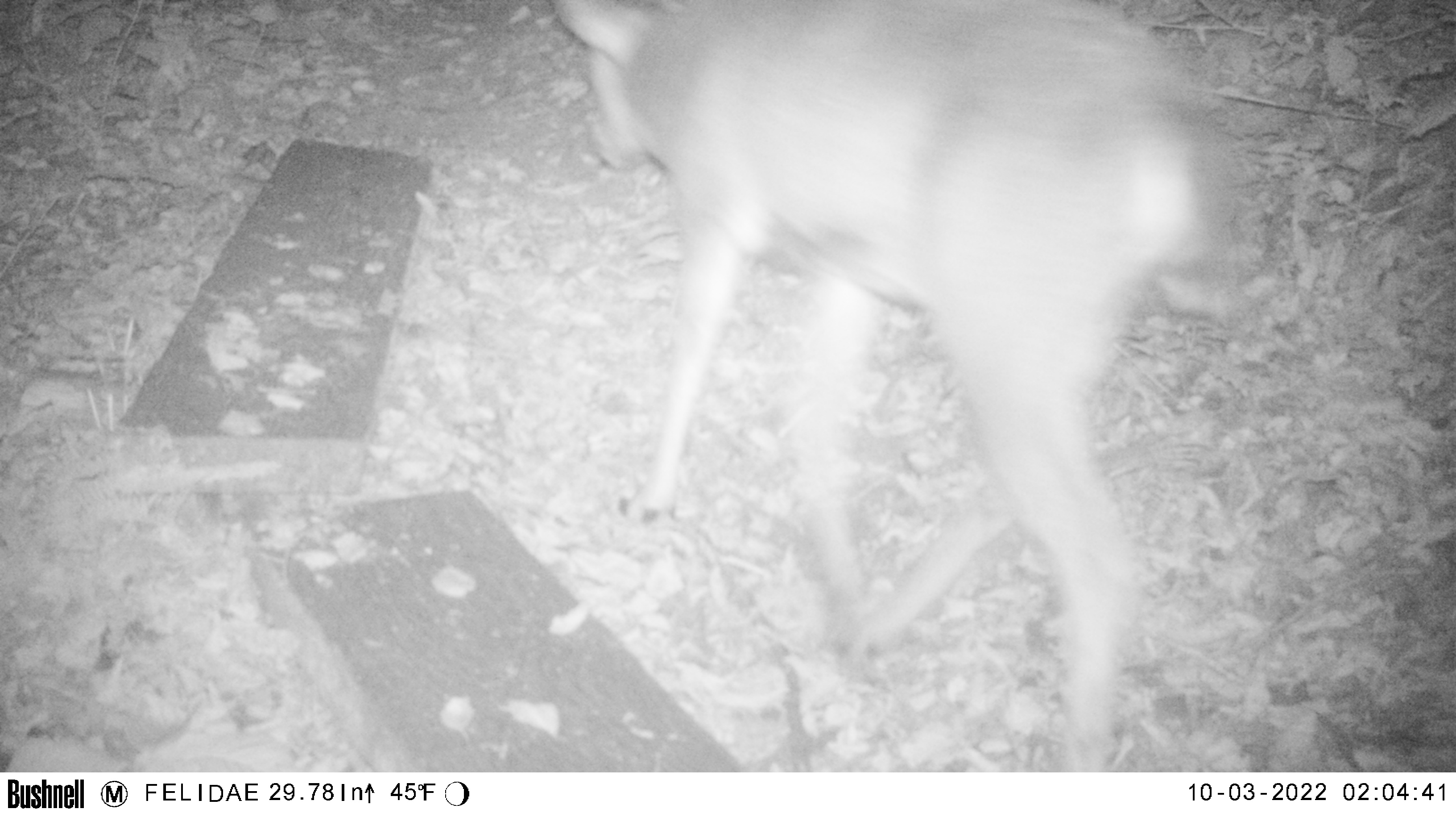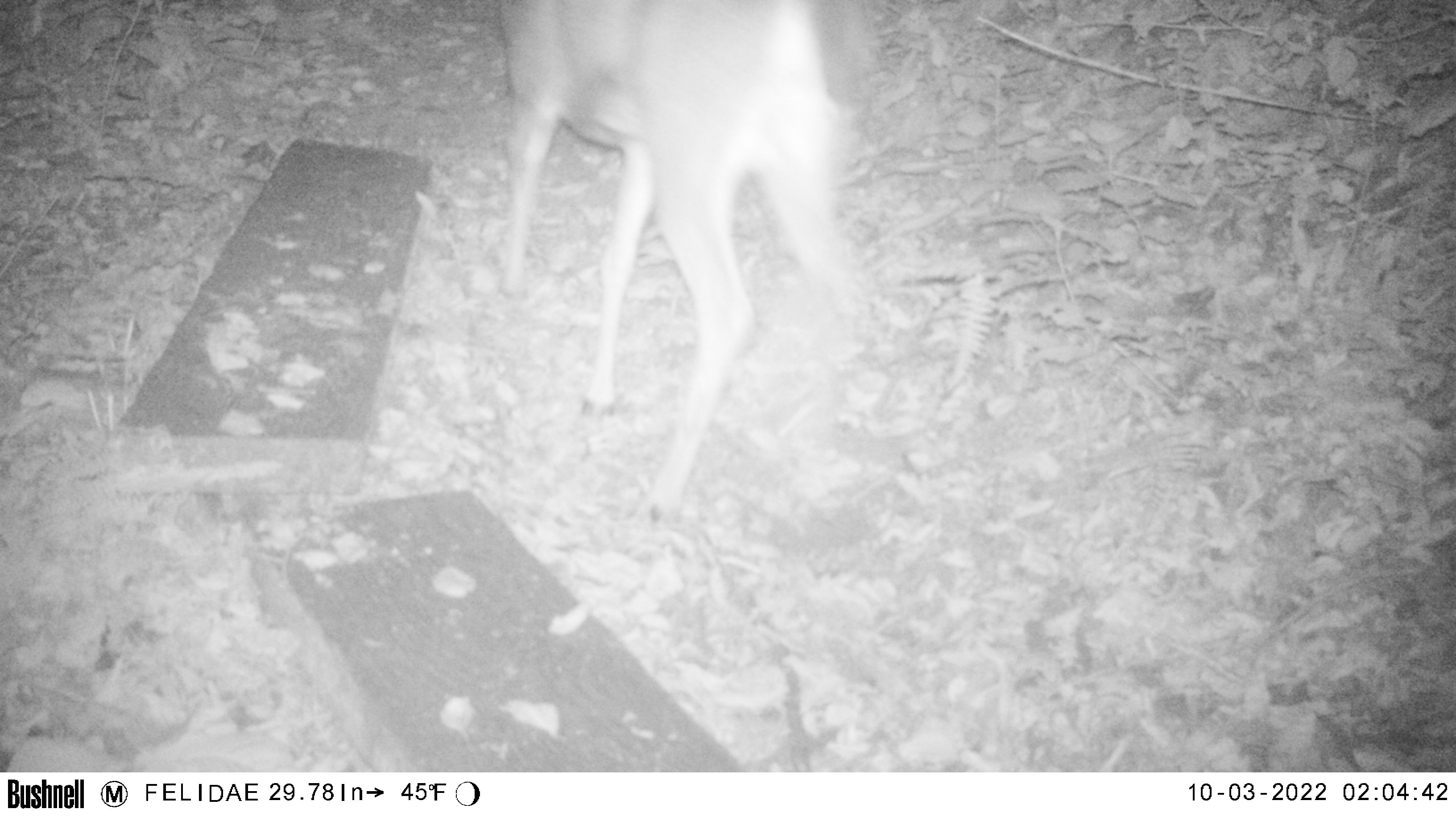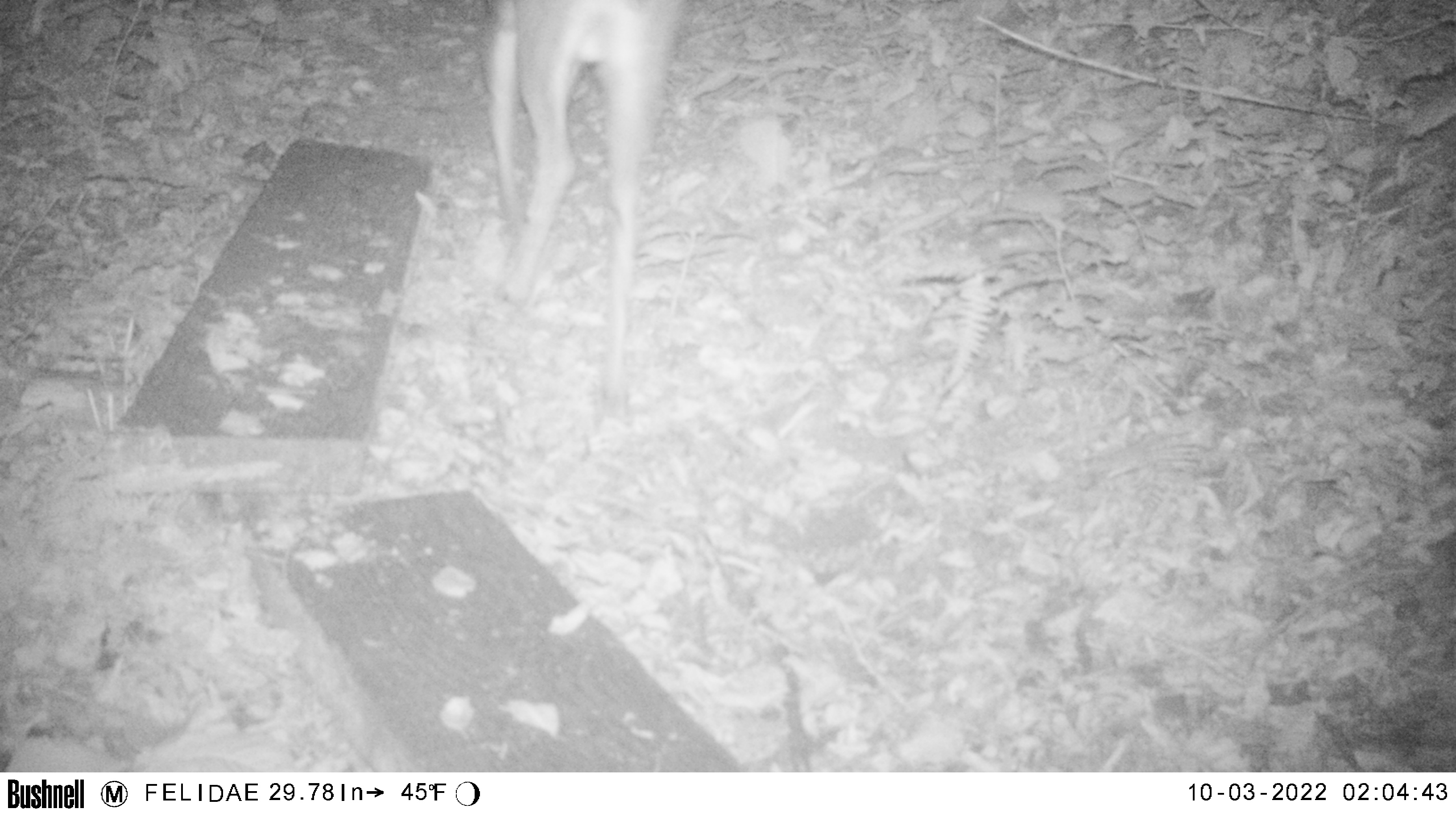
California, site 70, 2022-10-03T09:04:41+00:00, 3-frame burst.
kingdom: Animalia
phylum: Chordata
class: Mammalia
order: Artiodactyla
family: Cervidae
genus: Odocoileus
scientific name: Odocoileus hemionus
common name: mule deer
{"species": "mule deer (Odocoileus hemionus)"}